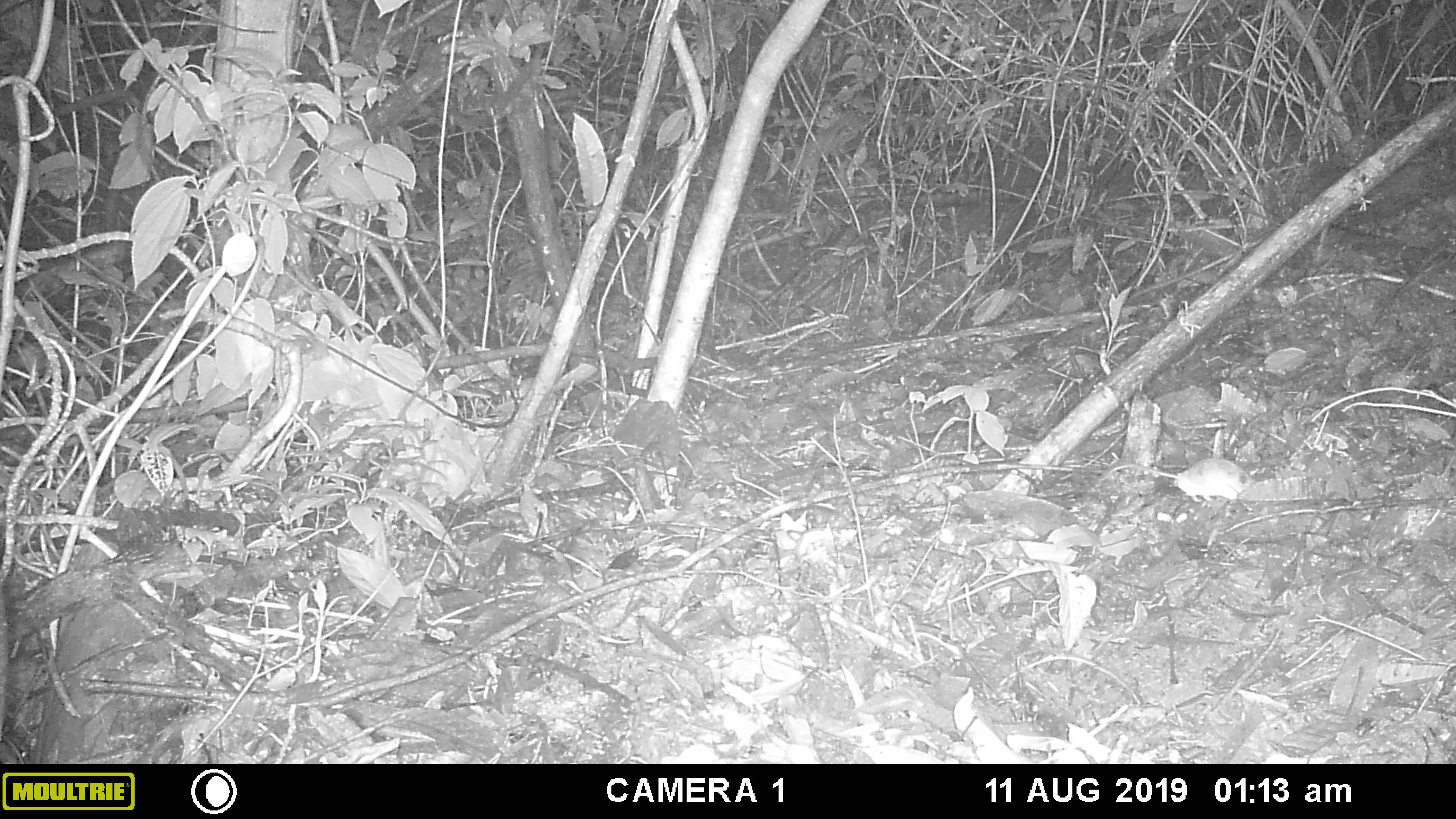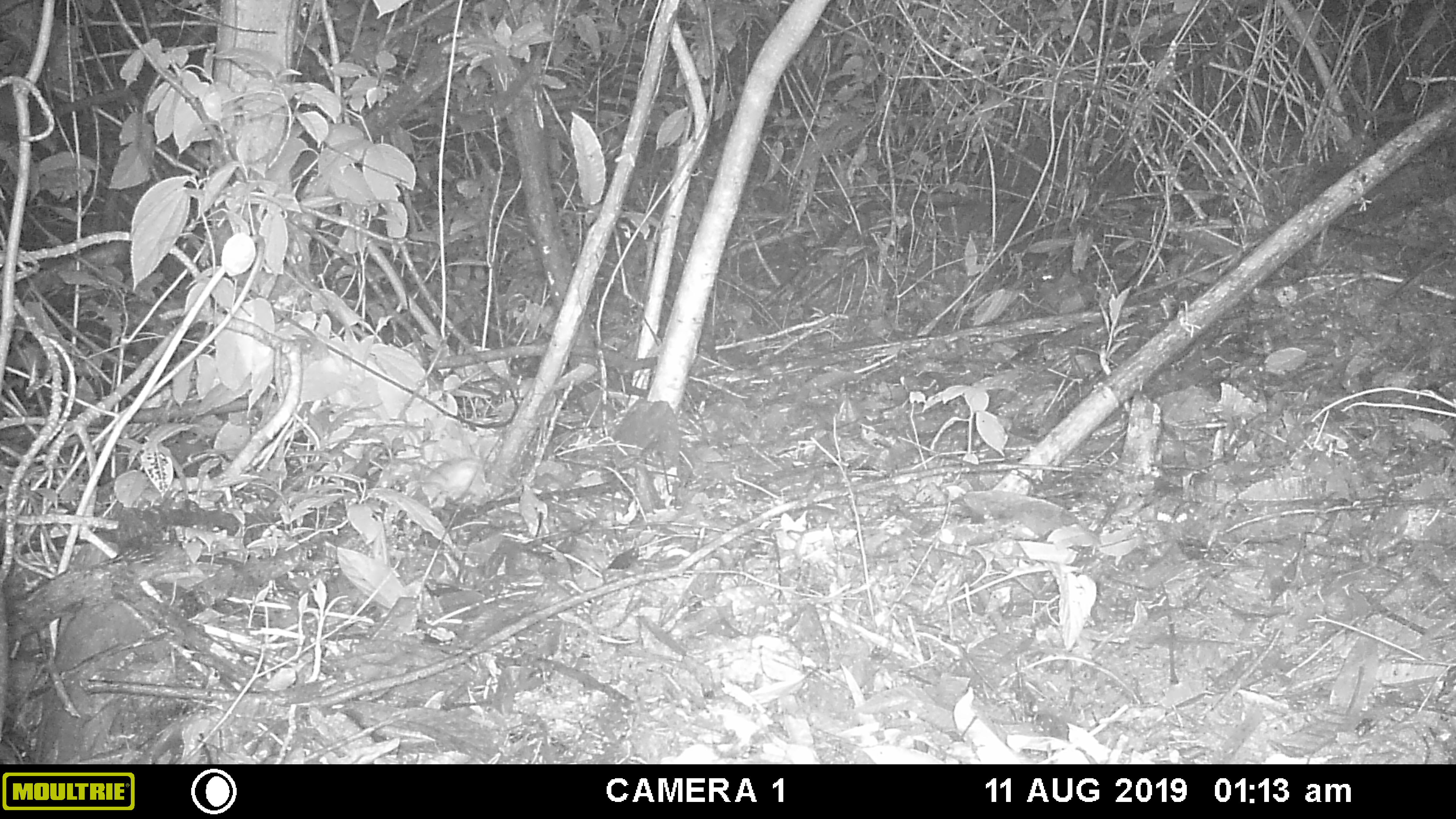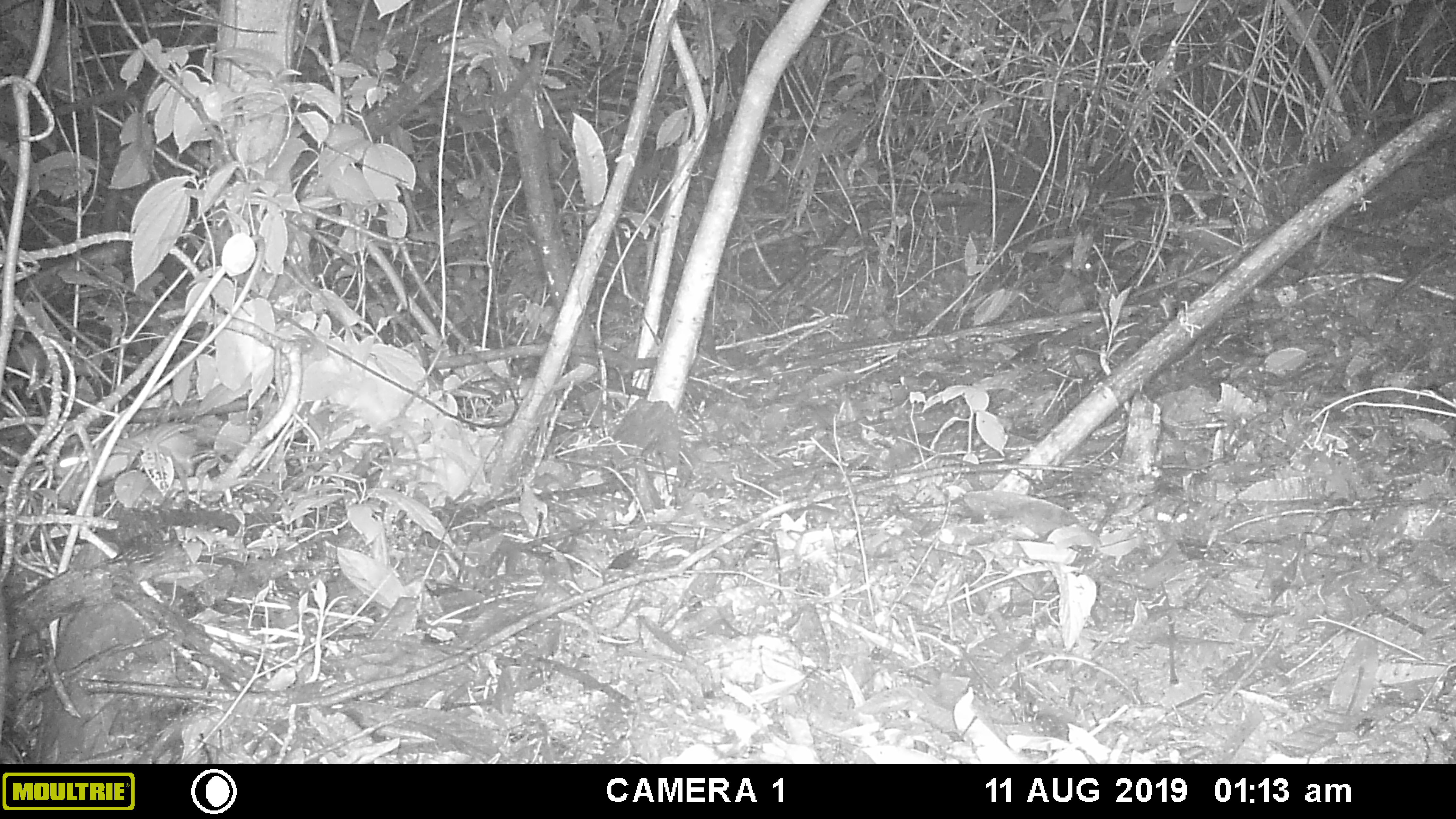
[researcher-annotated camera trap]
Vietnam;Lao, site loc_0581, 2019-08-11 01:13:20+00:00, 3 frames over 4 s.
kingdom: Animalia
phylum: Chordata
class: Mammalia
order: Rodentia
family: Muridae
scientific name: Muridae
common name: old-world mice and rats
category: unidentified murid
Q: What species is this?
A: Unidentified murid (old-world mice and rats) (Muridae).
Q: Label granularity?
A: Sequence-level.